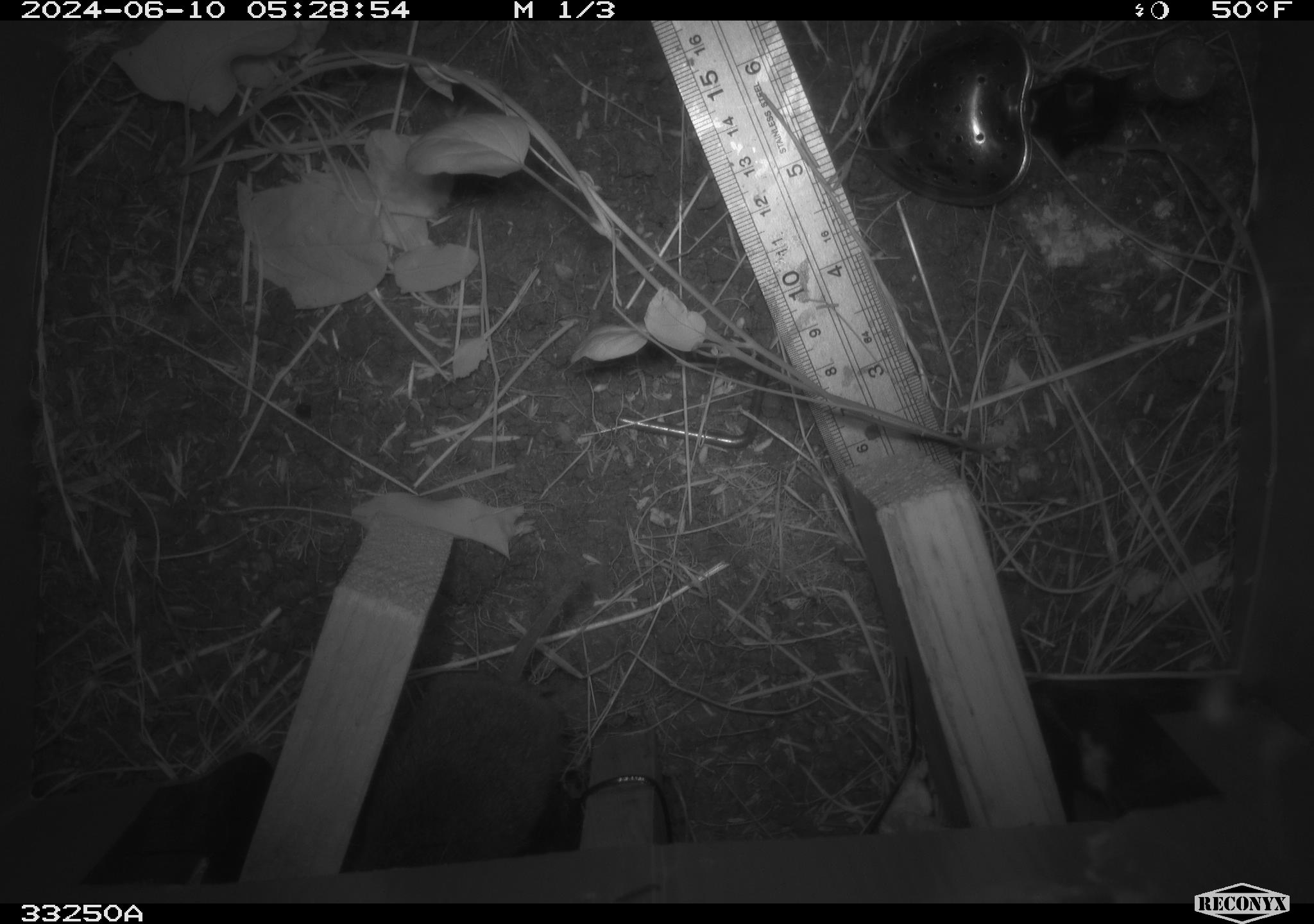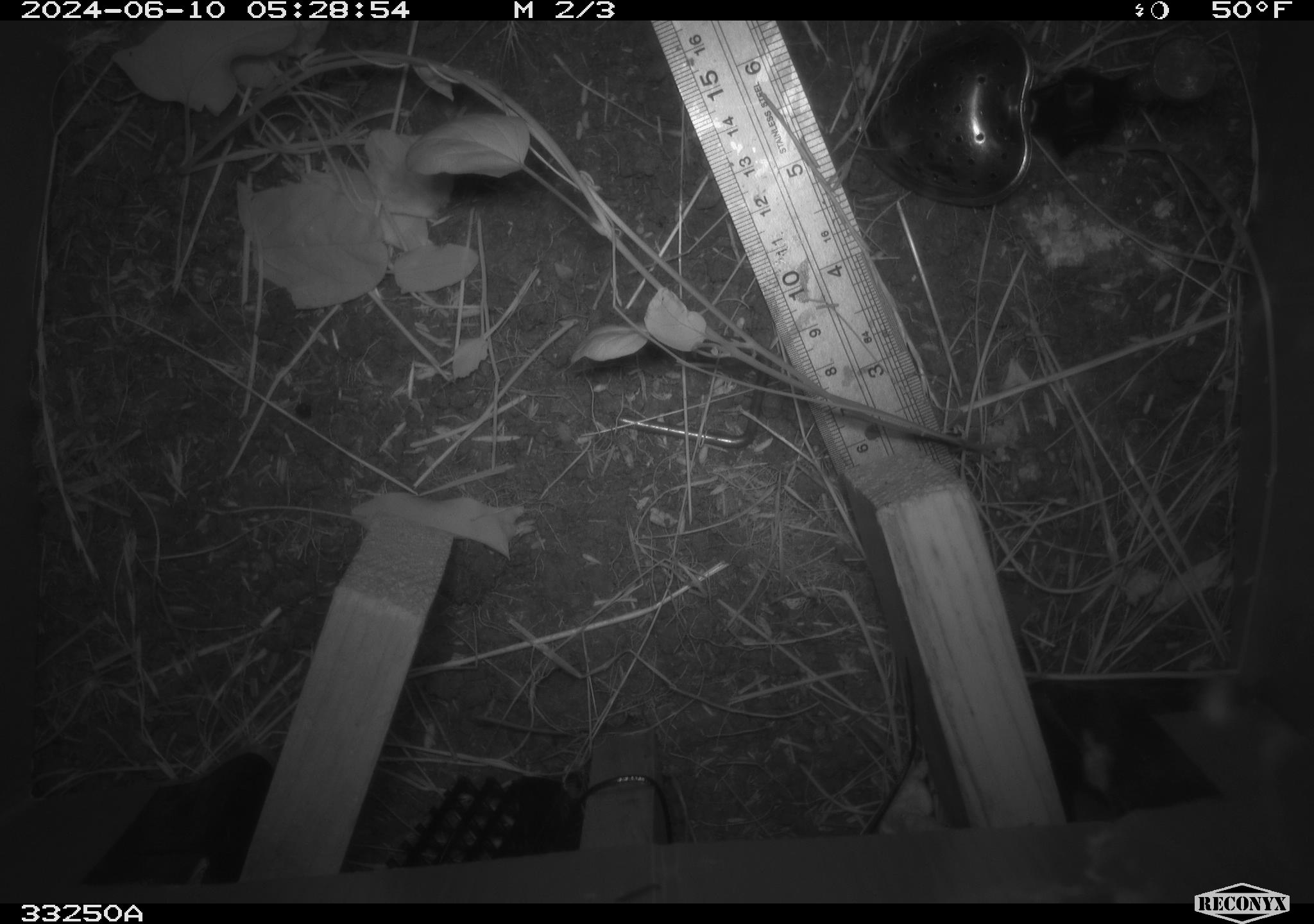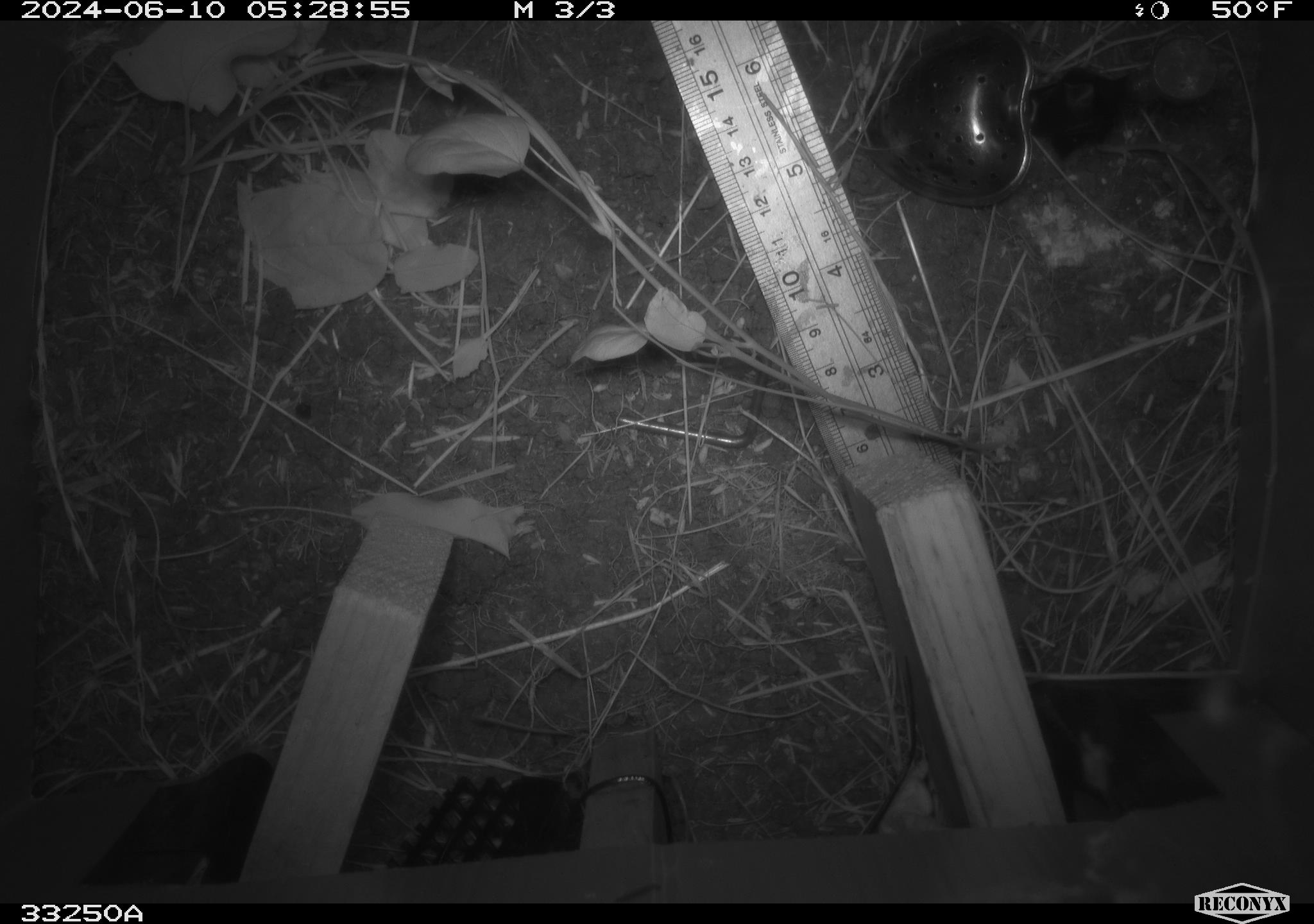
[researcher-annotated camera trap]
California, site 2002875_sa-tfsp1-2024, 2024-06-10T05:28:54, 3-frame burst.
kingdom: Animalia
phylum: Chordata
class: Mammalia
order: Rodentia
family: Cricetidae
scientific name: Arvicolinae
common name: voles, lemmings, and muskrats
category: arvicolinae subfamily